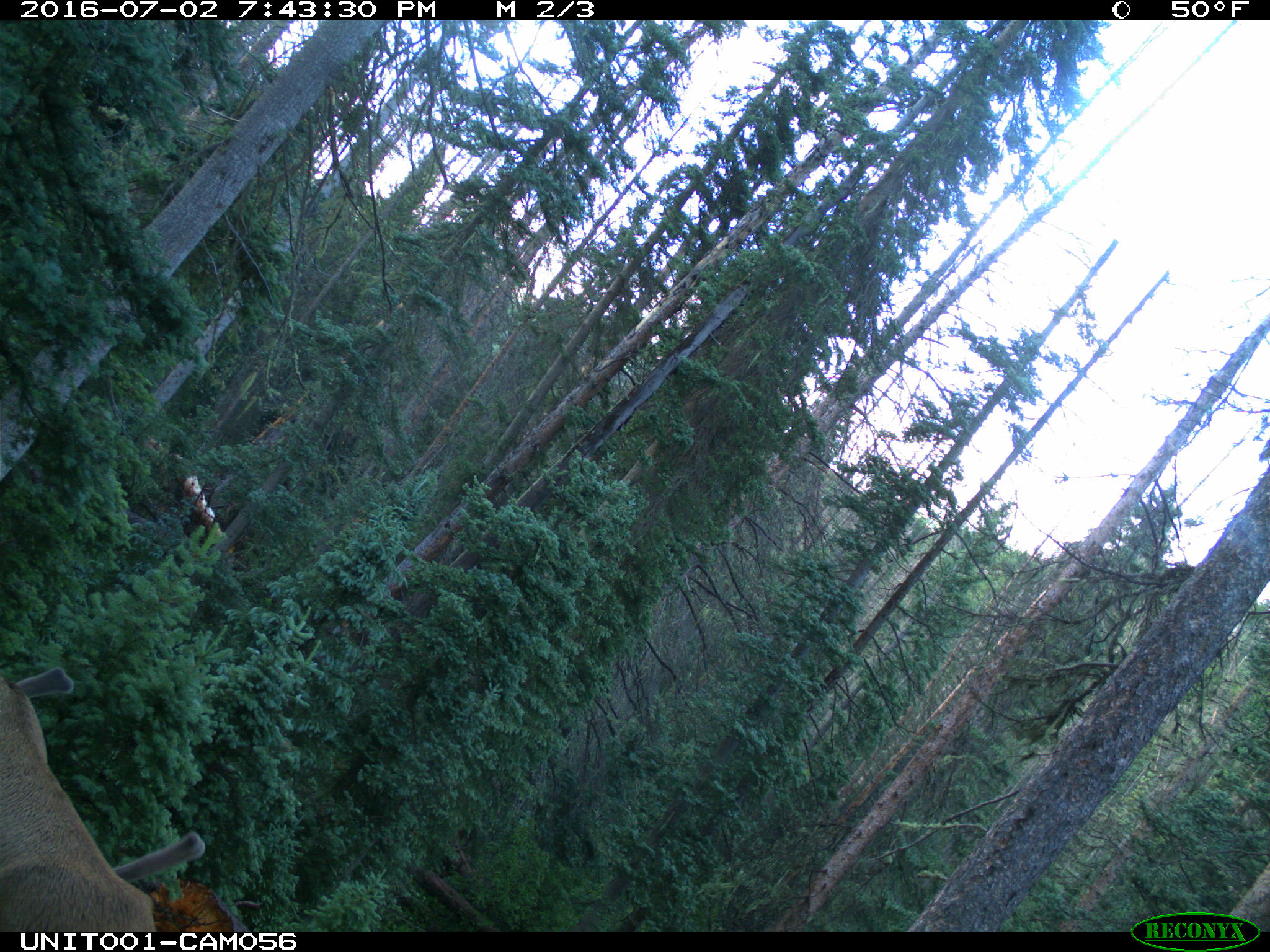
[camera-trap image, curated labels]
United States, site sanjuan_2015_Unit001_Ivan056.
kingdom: Animalia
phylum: Chordata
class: Mammalia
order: Artiodactyla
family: Cervidae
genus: Cervus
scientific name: Cervus elaphus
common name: red deer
Cervus elaphus (red deer).